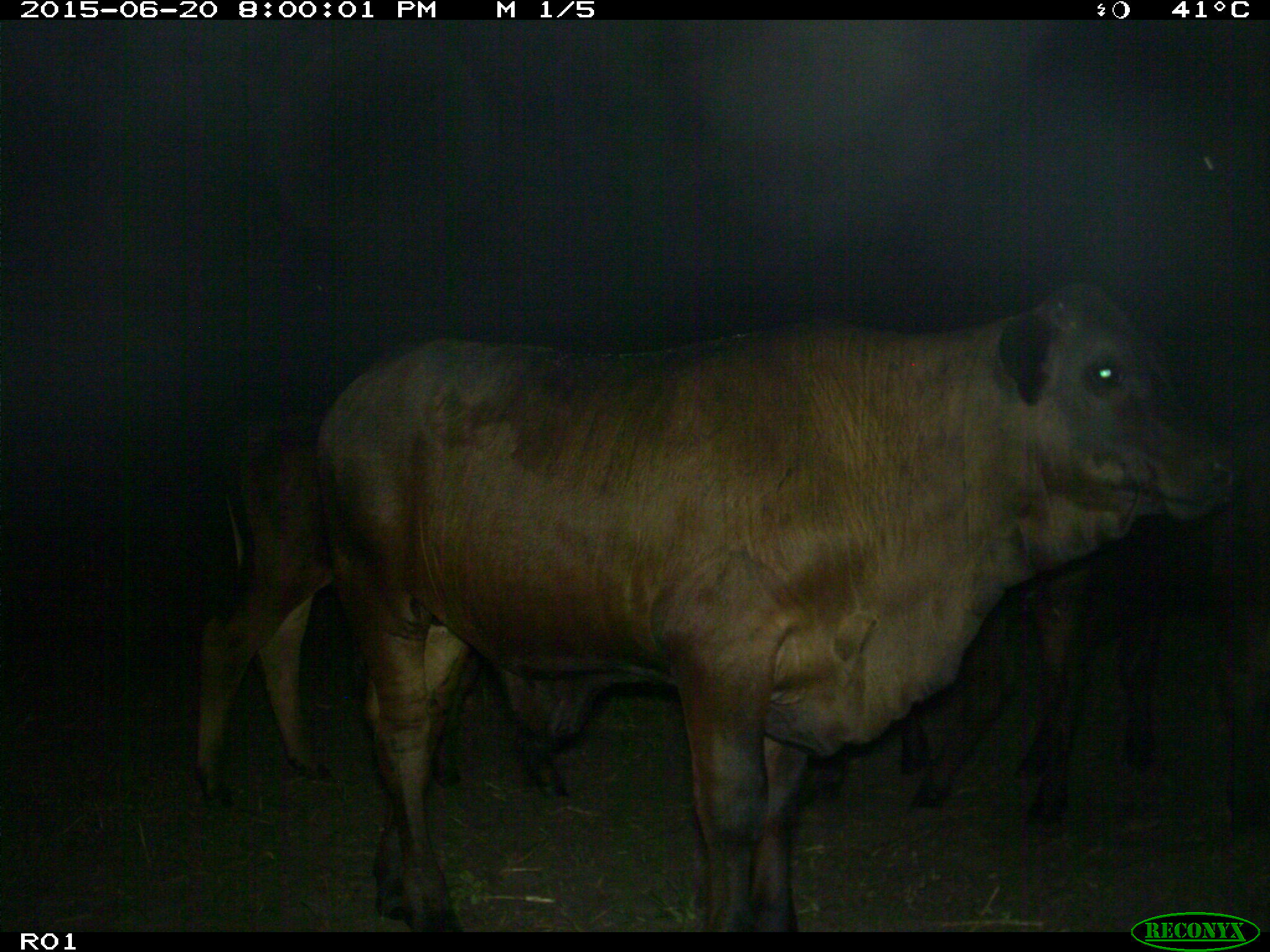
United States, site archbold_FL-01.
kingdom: Animalia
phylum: Chordata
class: Mammalia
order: Artiodactyla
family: Bovidae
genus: Bos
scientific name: Bos taurus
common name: domestic cow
Bos taurus (domestic cow).